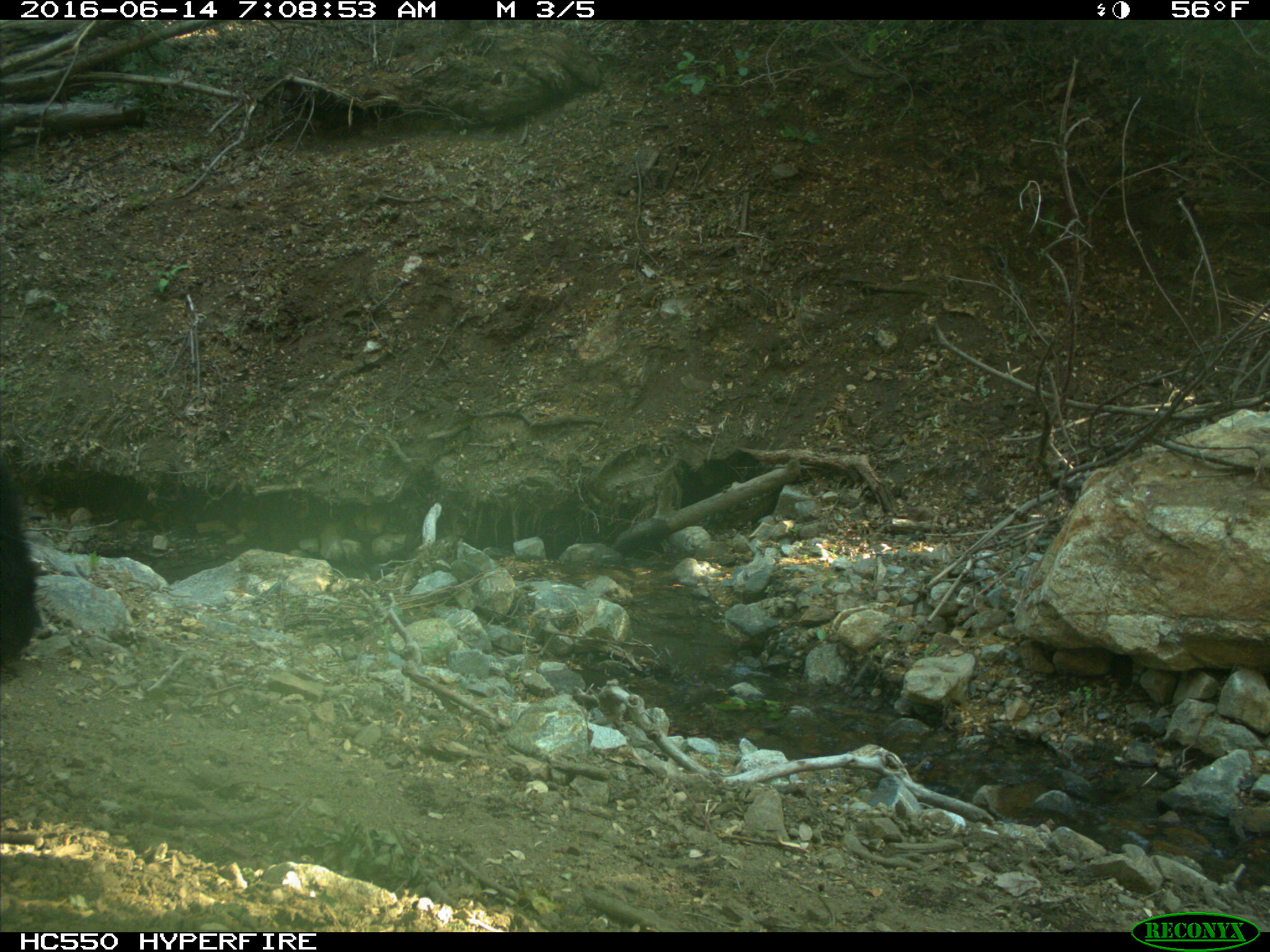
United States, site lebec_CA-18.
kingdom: Animalia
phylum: Chordata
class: Mammalia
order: Carnivora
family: Ursidae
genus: Ursus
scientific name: Ursus americanus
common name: american black bear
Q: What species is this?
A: Ursus americanus (american black bear).